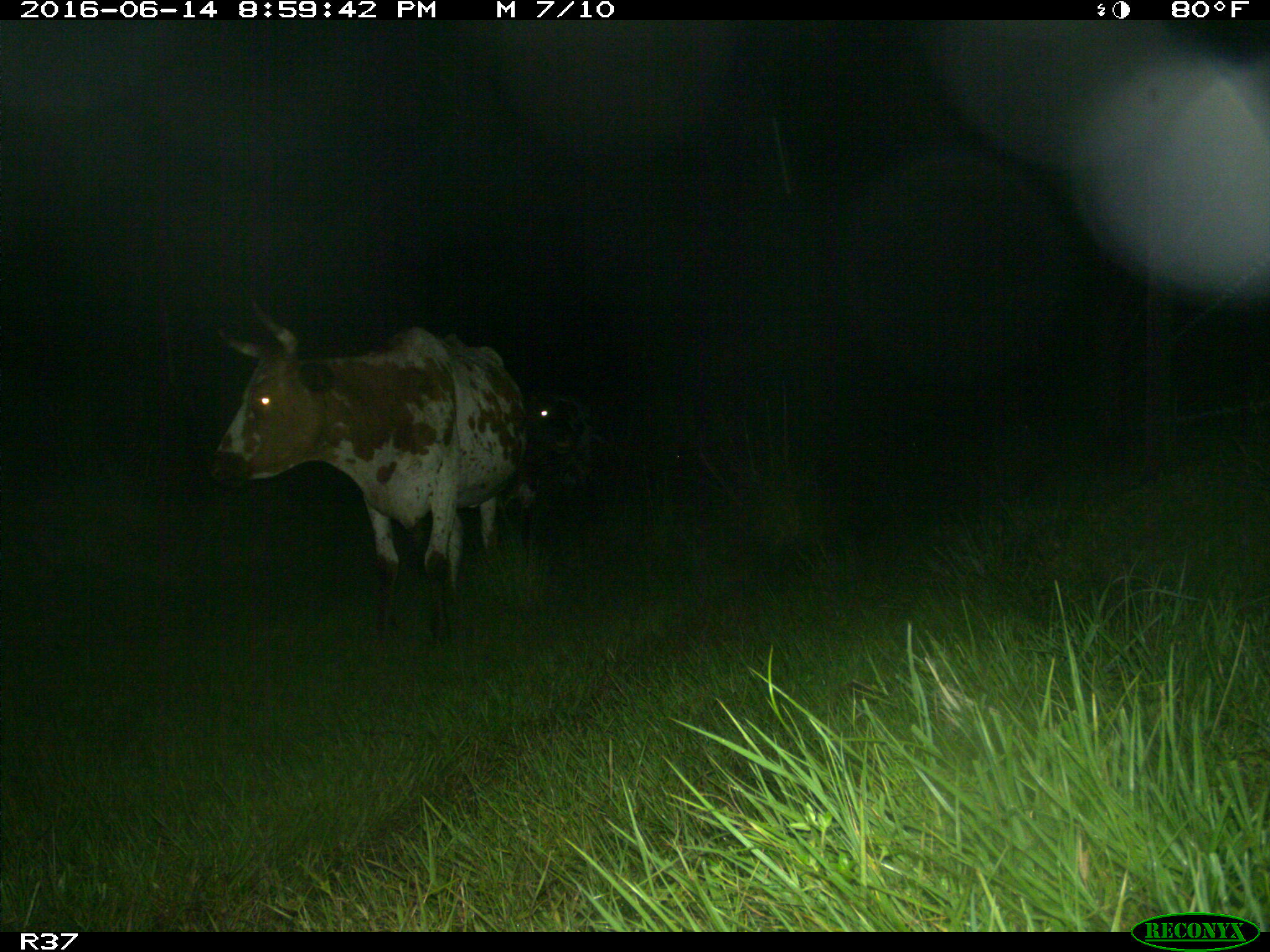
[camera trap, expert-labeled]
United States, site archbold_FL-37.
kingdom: Animalia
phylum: Chordata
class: Mammalia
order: Artiodactyla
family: Bovidae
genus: Bos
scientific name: Bos taurus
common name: domestic cow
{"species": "Bos taurus (domestic cow)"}